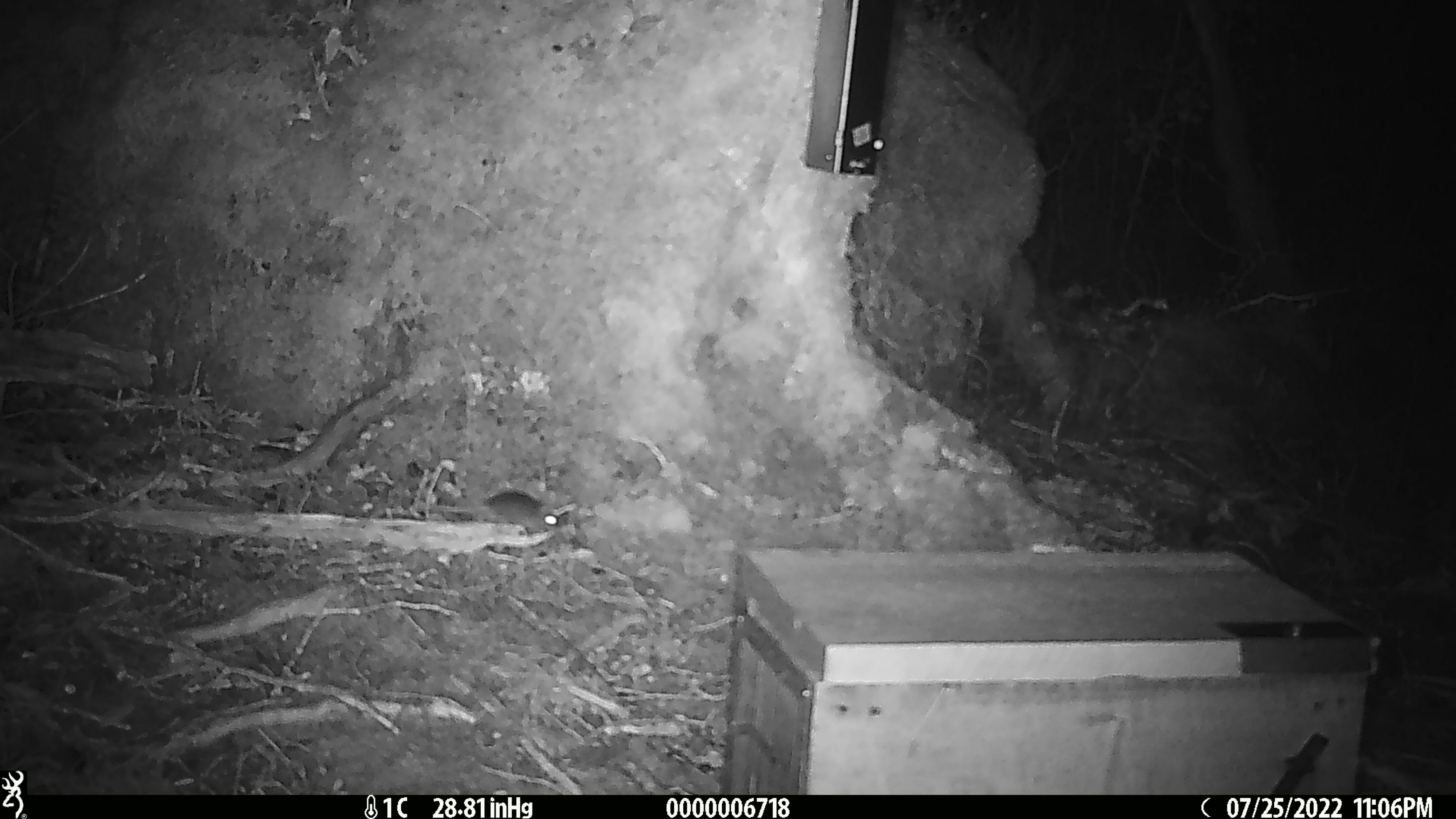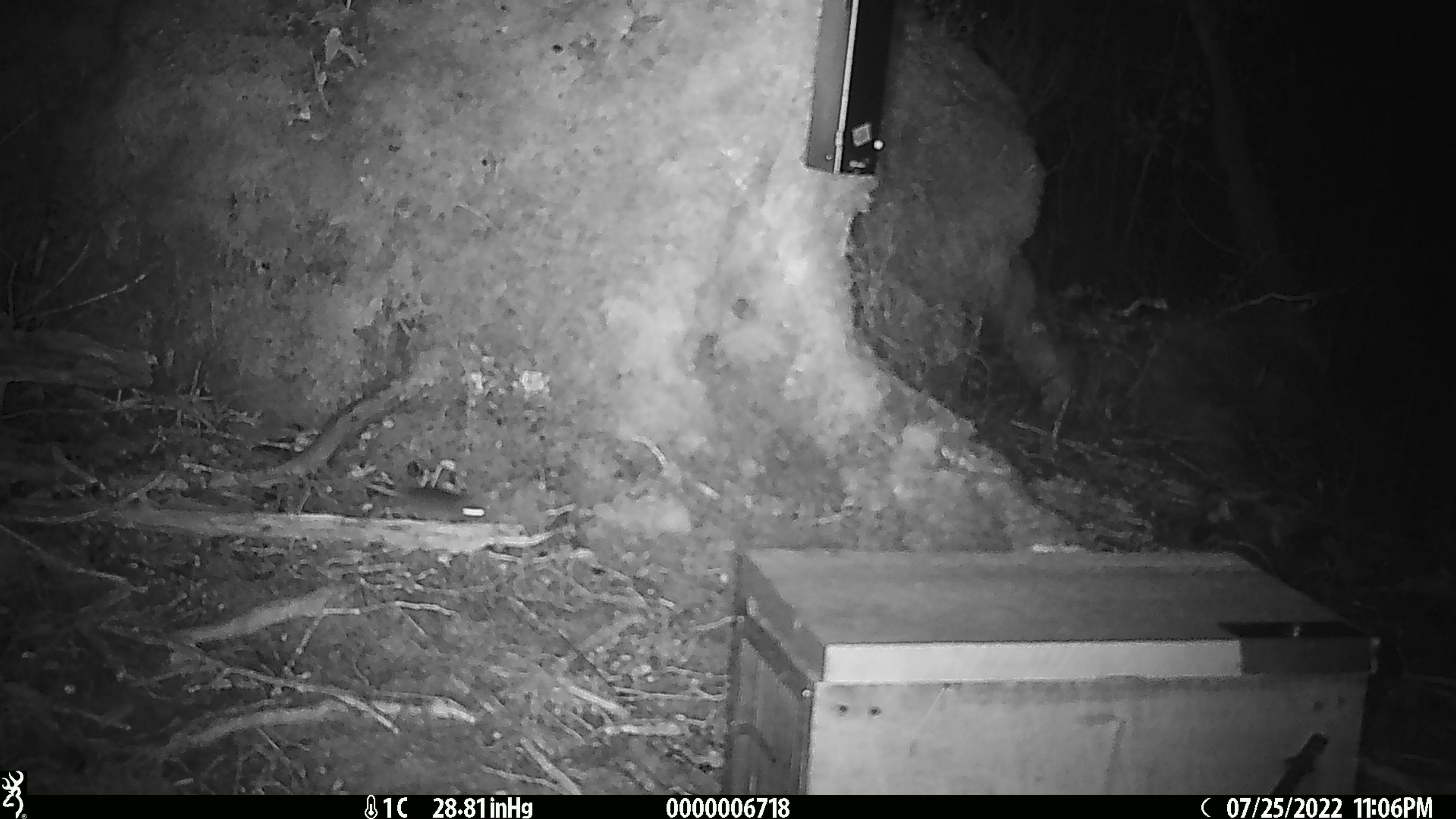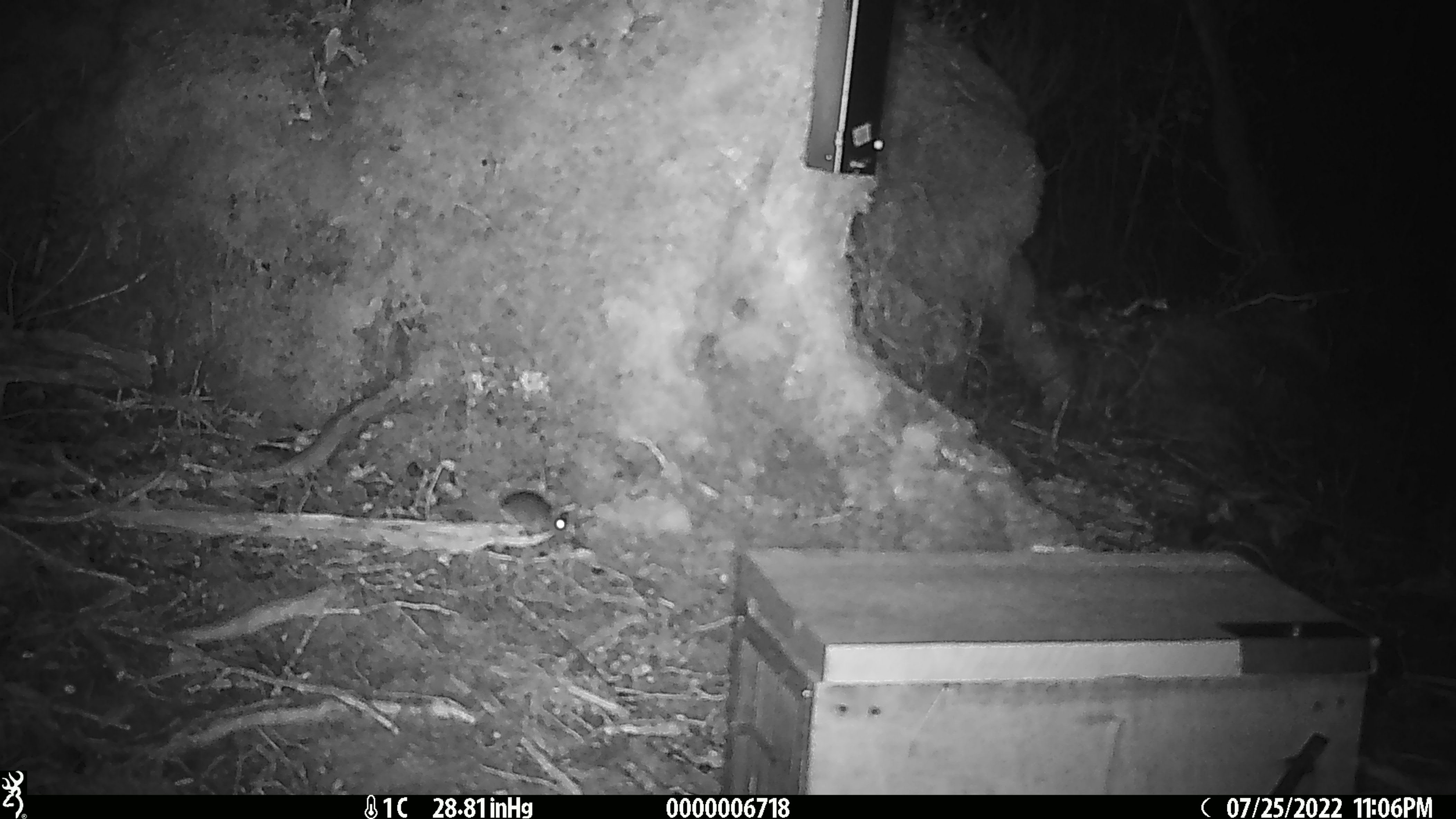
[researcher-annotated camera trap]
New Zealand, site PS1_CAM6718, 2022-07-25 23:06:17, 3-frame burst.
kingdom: Animalia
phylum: Chordata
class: Mammalia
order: Rodentia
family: Muridae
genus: Mus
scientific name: Mus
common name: mouse